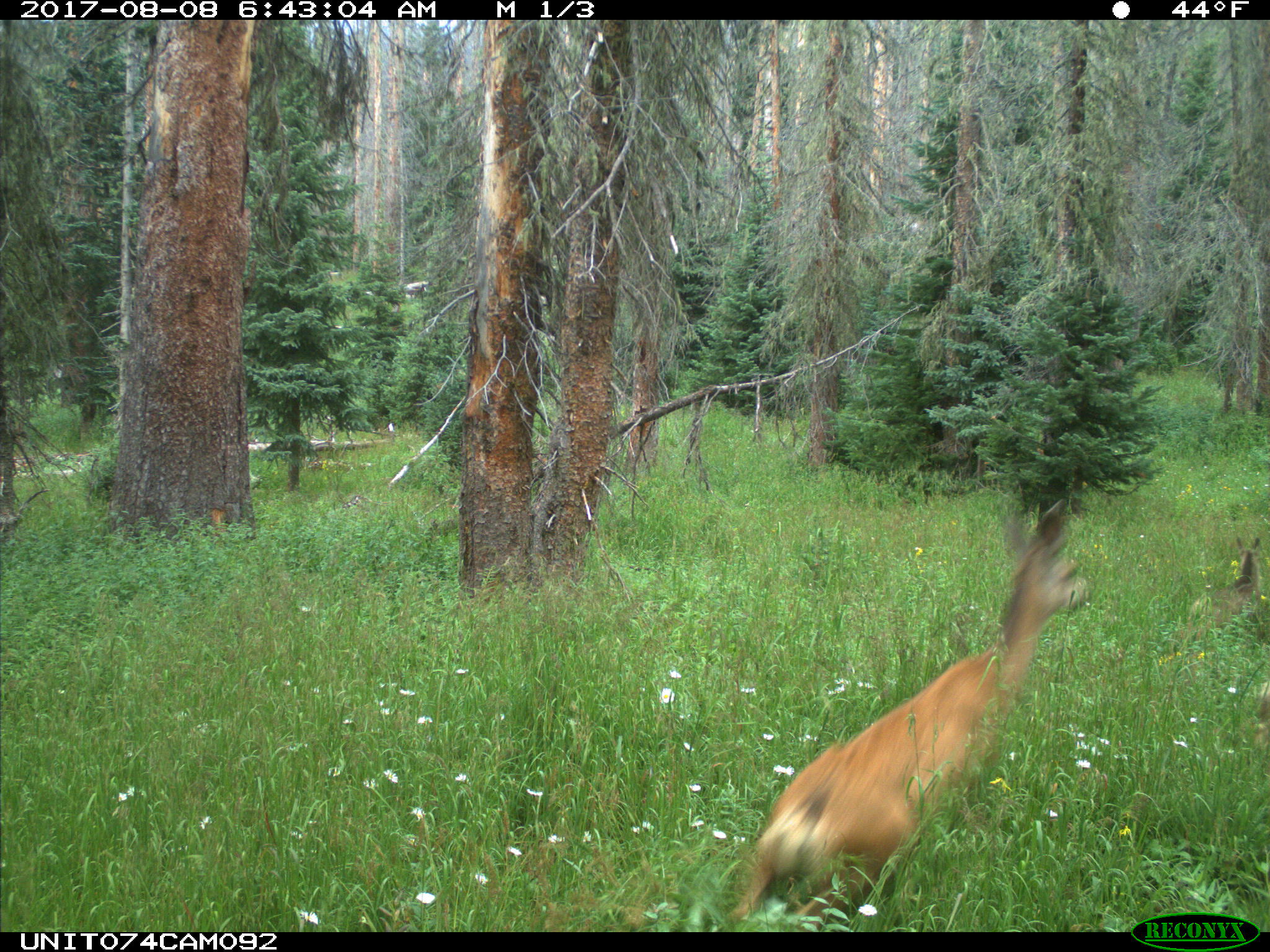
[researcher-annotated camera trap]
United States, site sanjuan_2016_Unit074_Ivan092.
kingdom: Animalia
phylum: Chordata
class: Mammalia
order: Artiodactyla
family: Cervidae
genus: Odocoileus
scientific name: Odocoileus hemionus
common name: mule deer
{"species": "Odocoileus hemionus (mule deer)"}